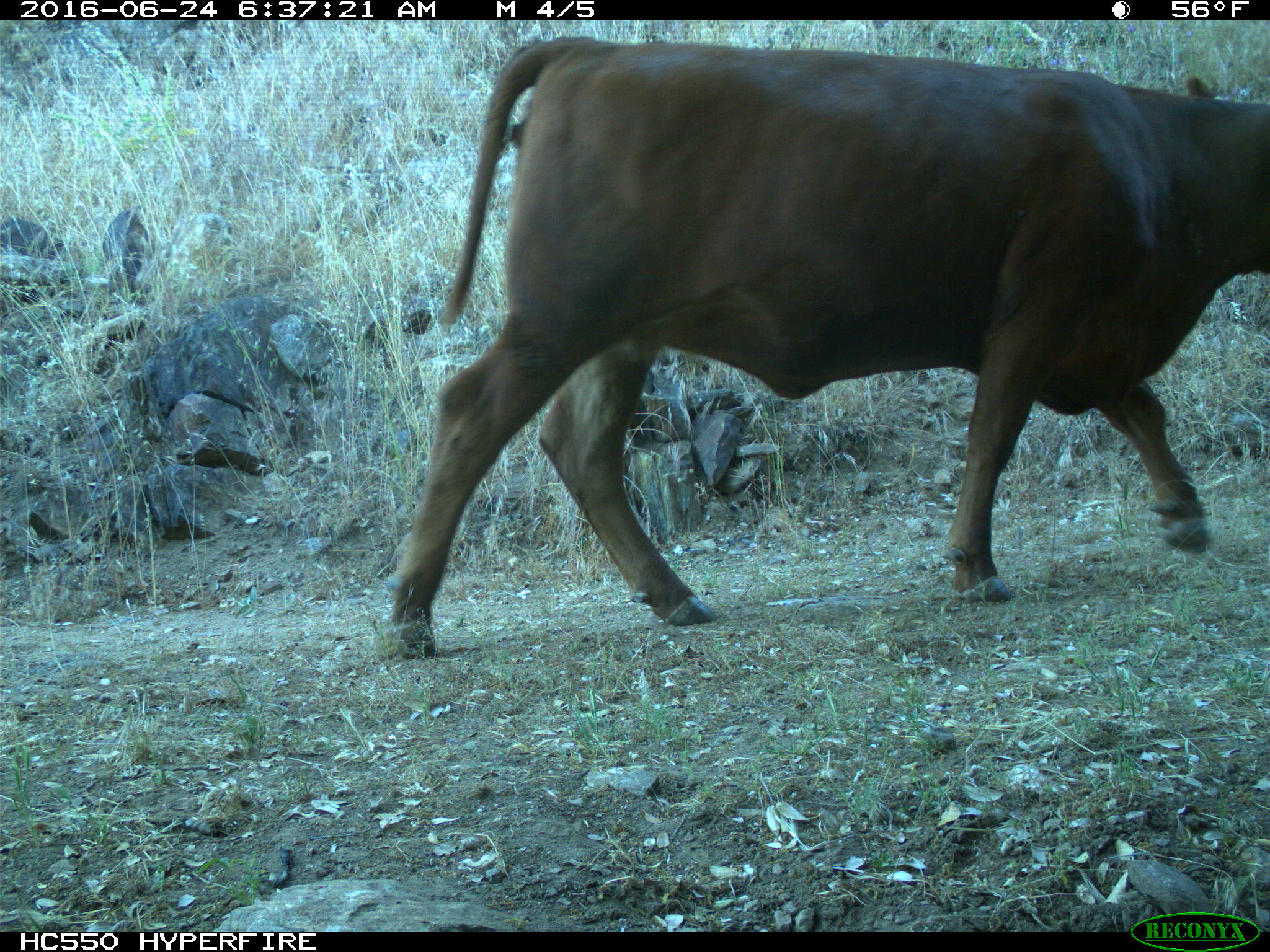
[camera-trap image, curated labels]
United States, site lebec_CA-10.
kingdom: Animalia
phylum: Chordata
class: Mammalia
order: Artiodactyla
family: Bovidae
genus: Bos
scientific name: Bos taurus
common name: domestic cow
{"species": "Bos taurus (domestic cow)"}